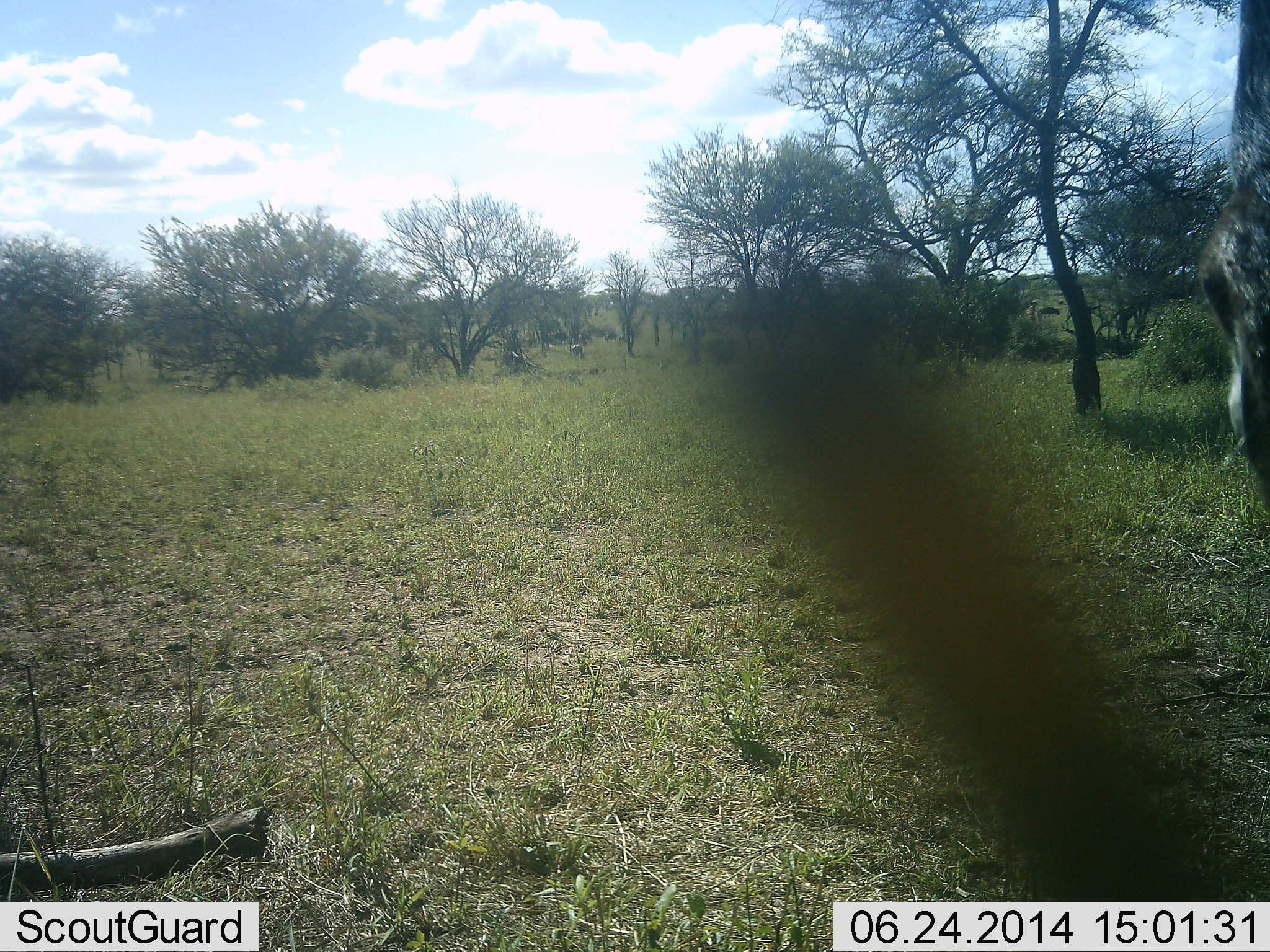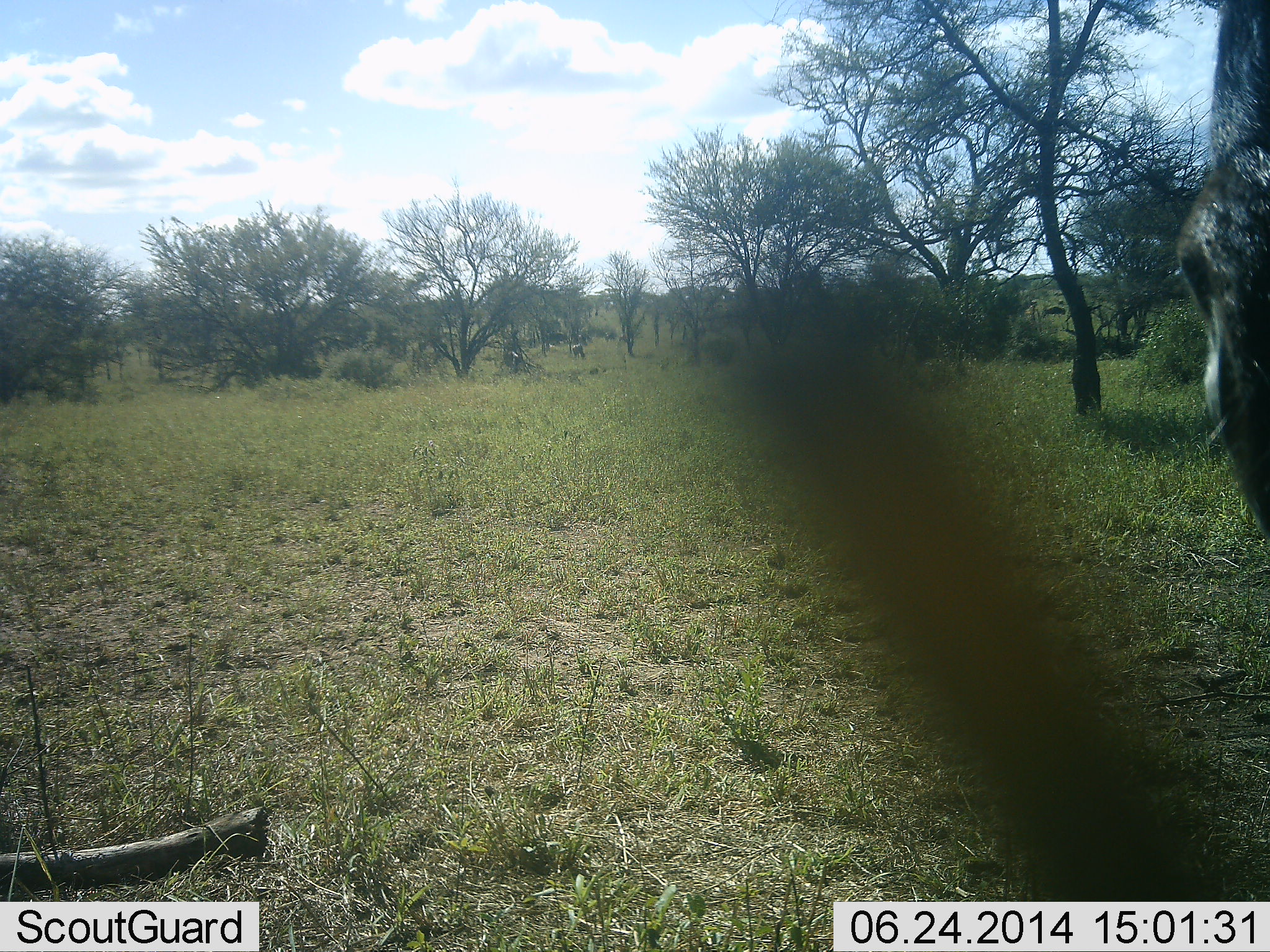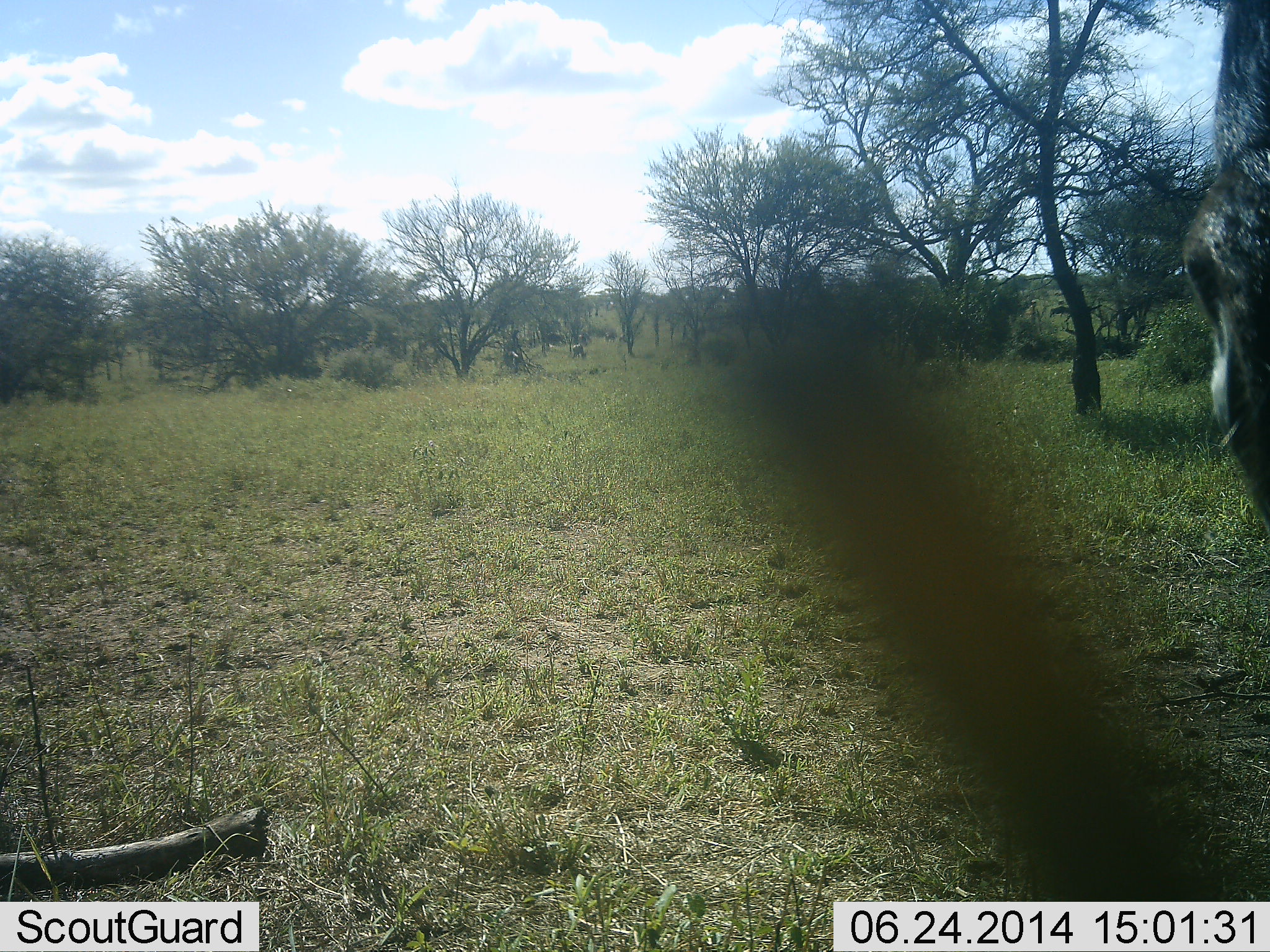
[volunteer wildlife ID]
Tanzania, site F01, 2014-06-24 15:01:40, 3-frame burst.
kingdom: Animalia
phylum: Chordata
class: Mammalia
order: Artiodactyla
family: Bovidae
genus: Connochaetes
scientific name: Connochaetes taurinus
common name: blue wildebeest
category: wildebeest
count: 1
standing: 80%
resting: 0%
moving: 20%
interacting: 0%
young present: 10%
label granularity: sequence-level